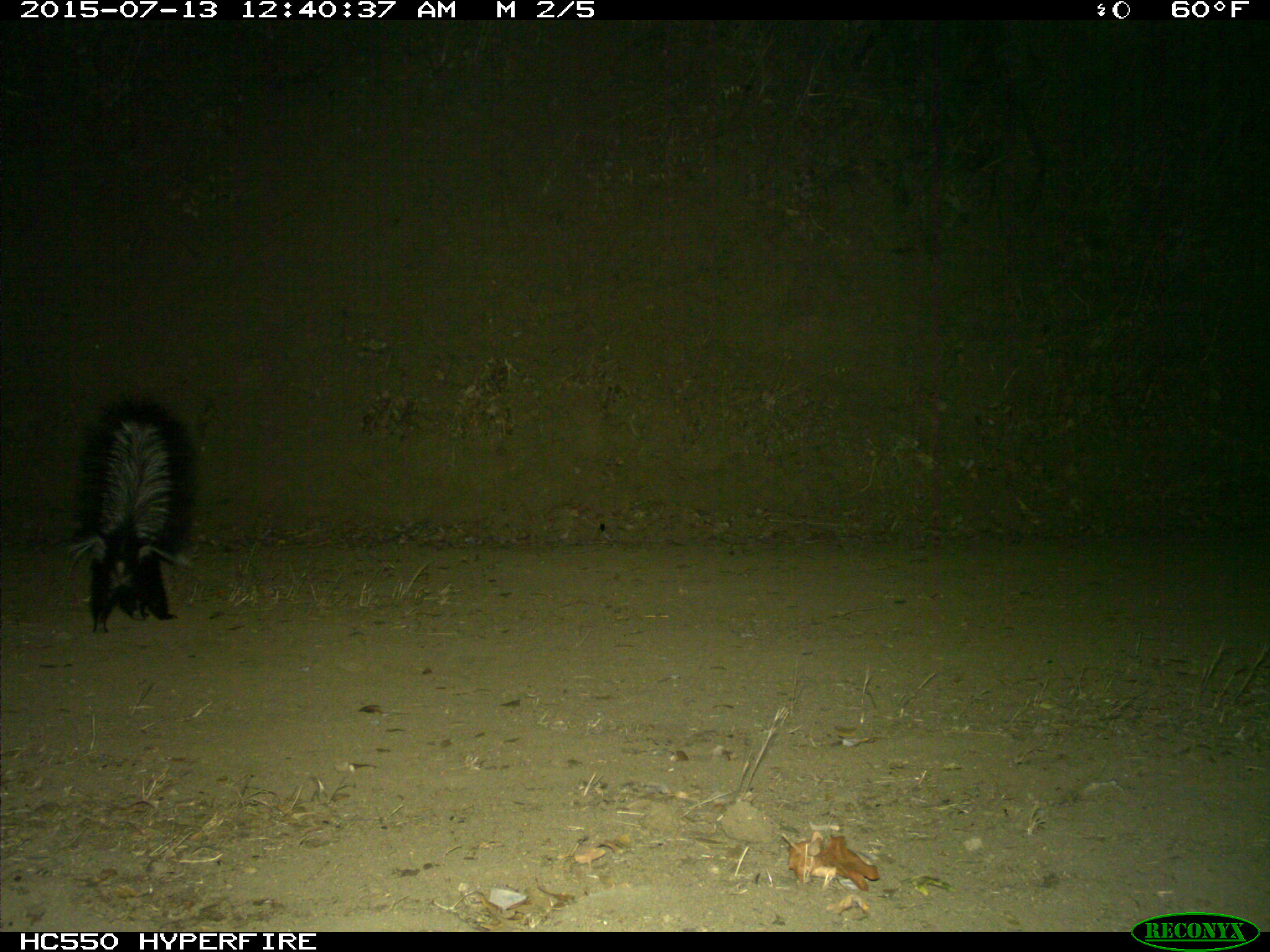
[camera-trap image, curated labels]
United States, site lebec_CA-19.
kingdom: Animalia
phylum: Chordata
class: Mammalia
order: Carnivora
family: Mephitidae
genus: Mephitis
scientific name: Mephitis mephitis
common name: striped skunk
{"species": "Mephitis mephitis (striped skunk)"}